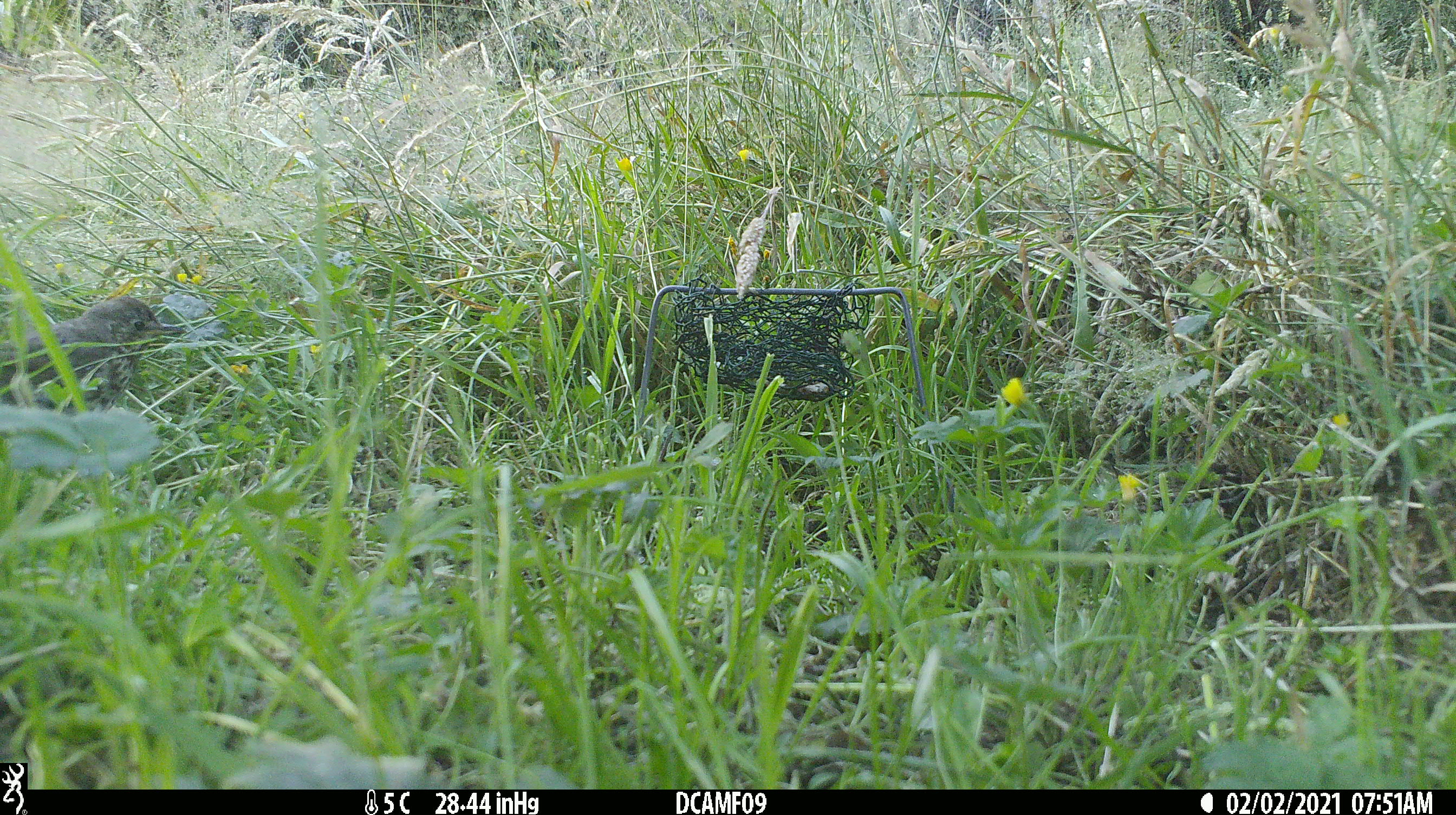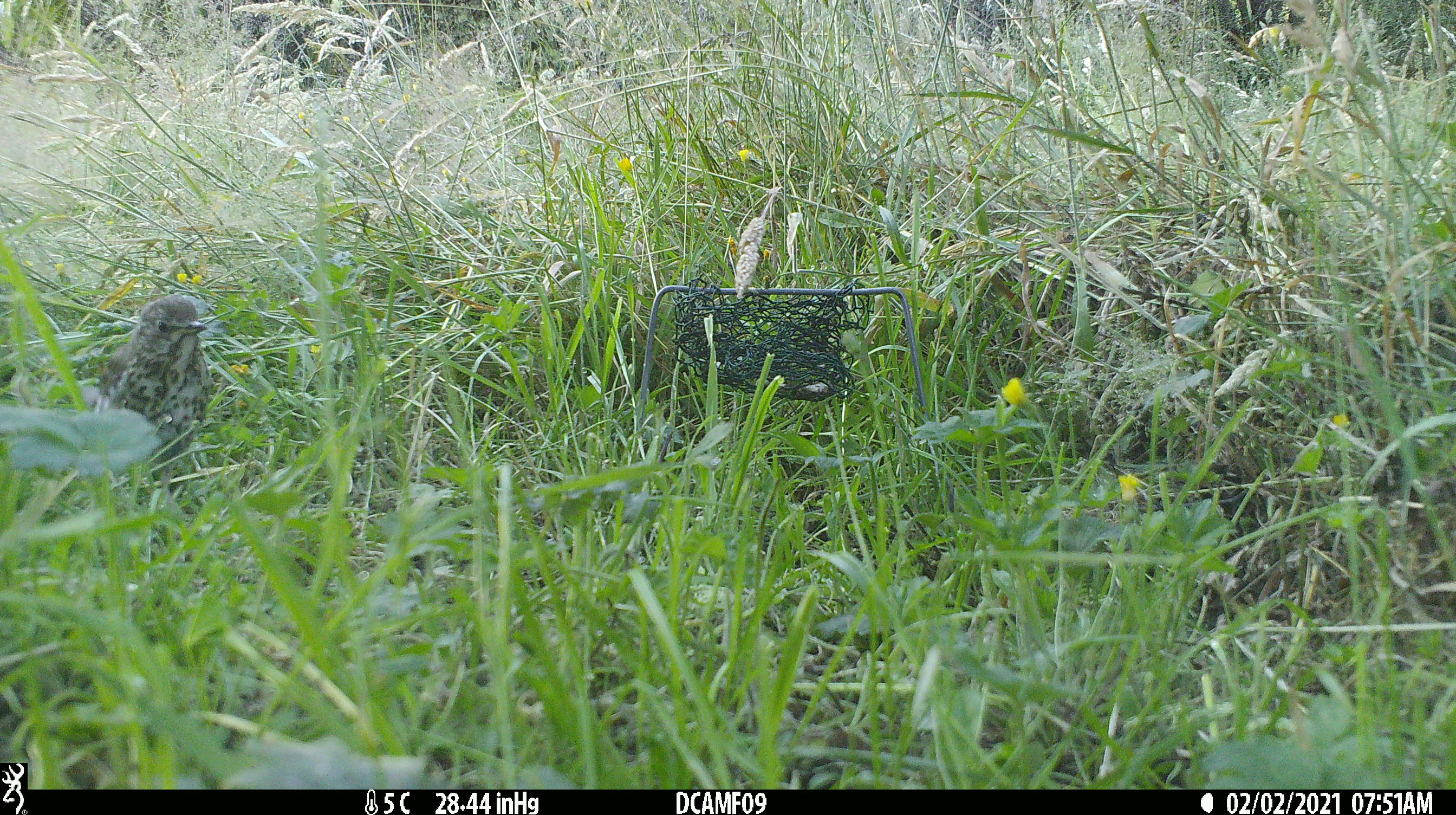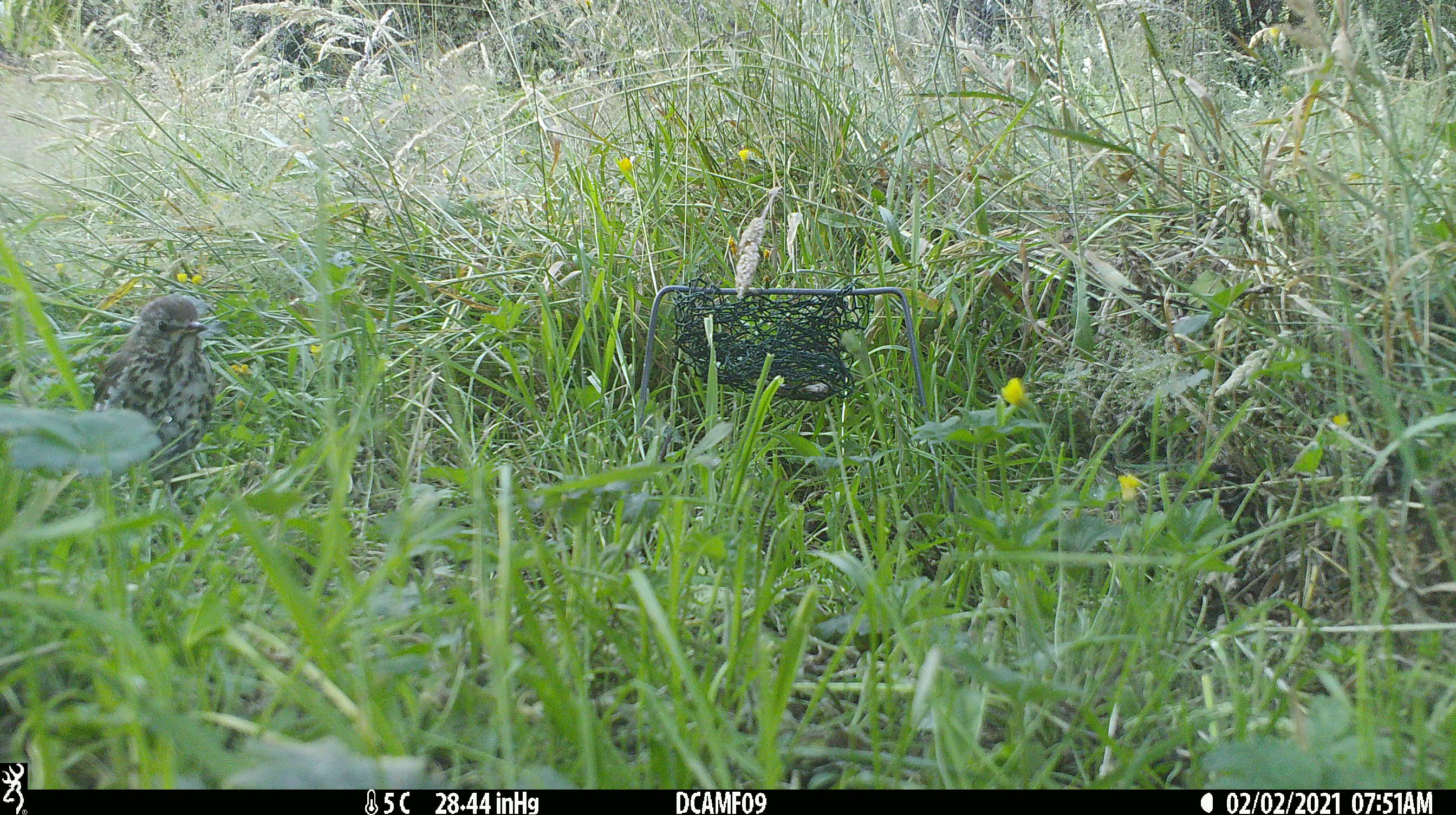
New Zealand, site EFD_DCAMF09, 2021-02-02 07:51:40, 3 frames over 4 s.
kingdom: Animalia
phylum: Chordata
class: Aves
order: Passeriformes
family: Turdidae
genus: Turdus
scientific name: Turdus philomelos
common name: song thrush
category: thrush